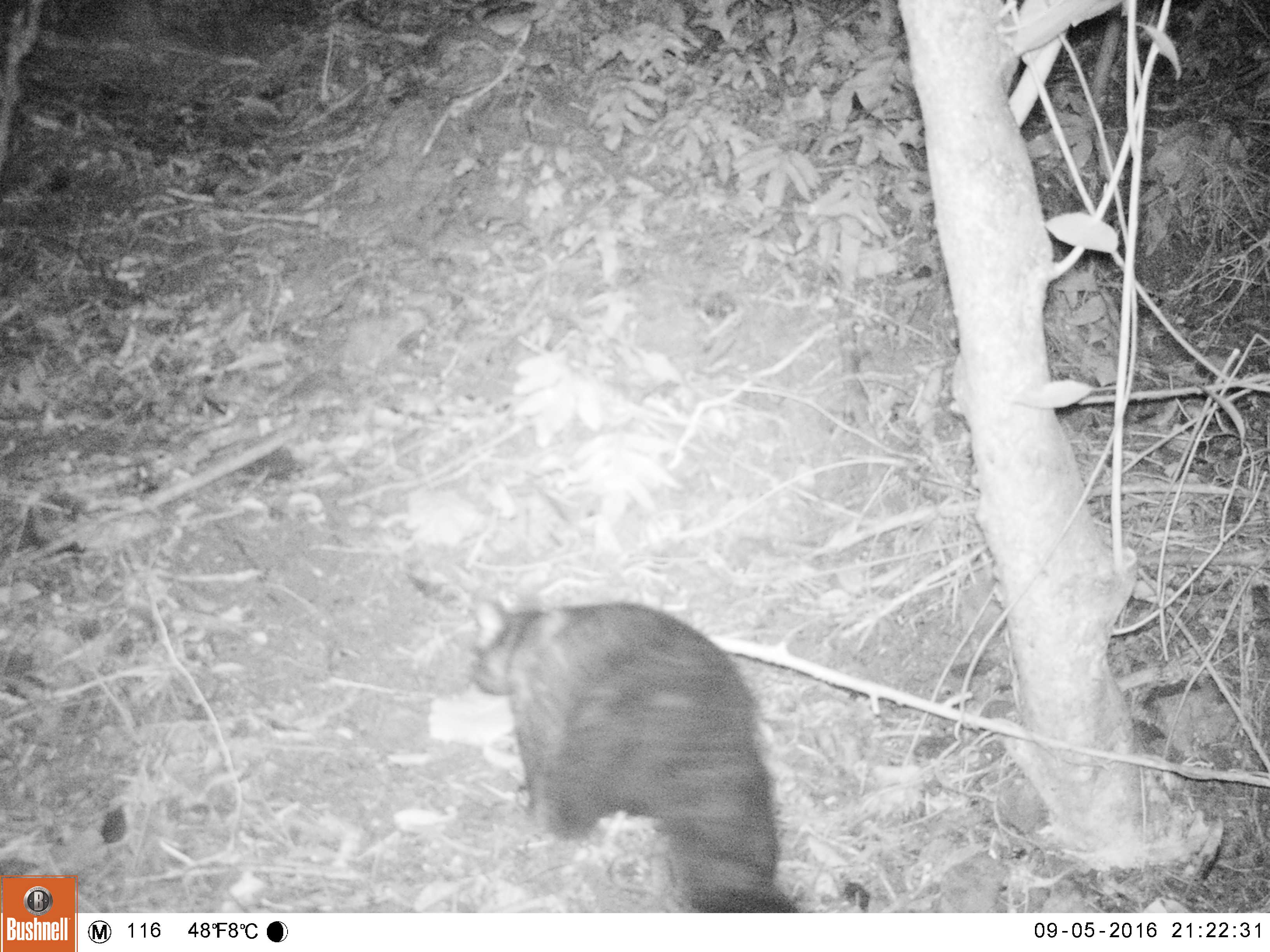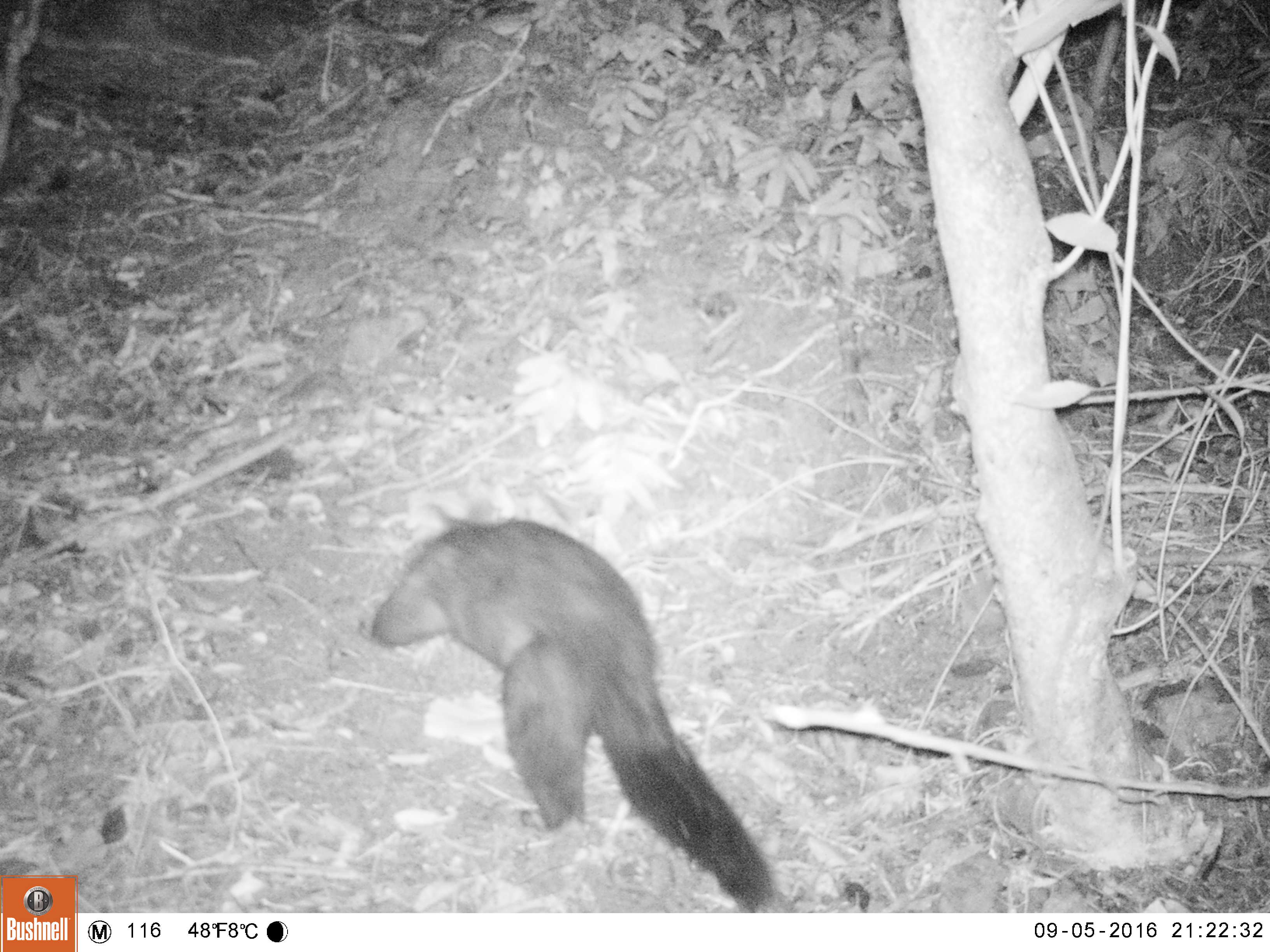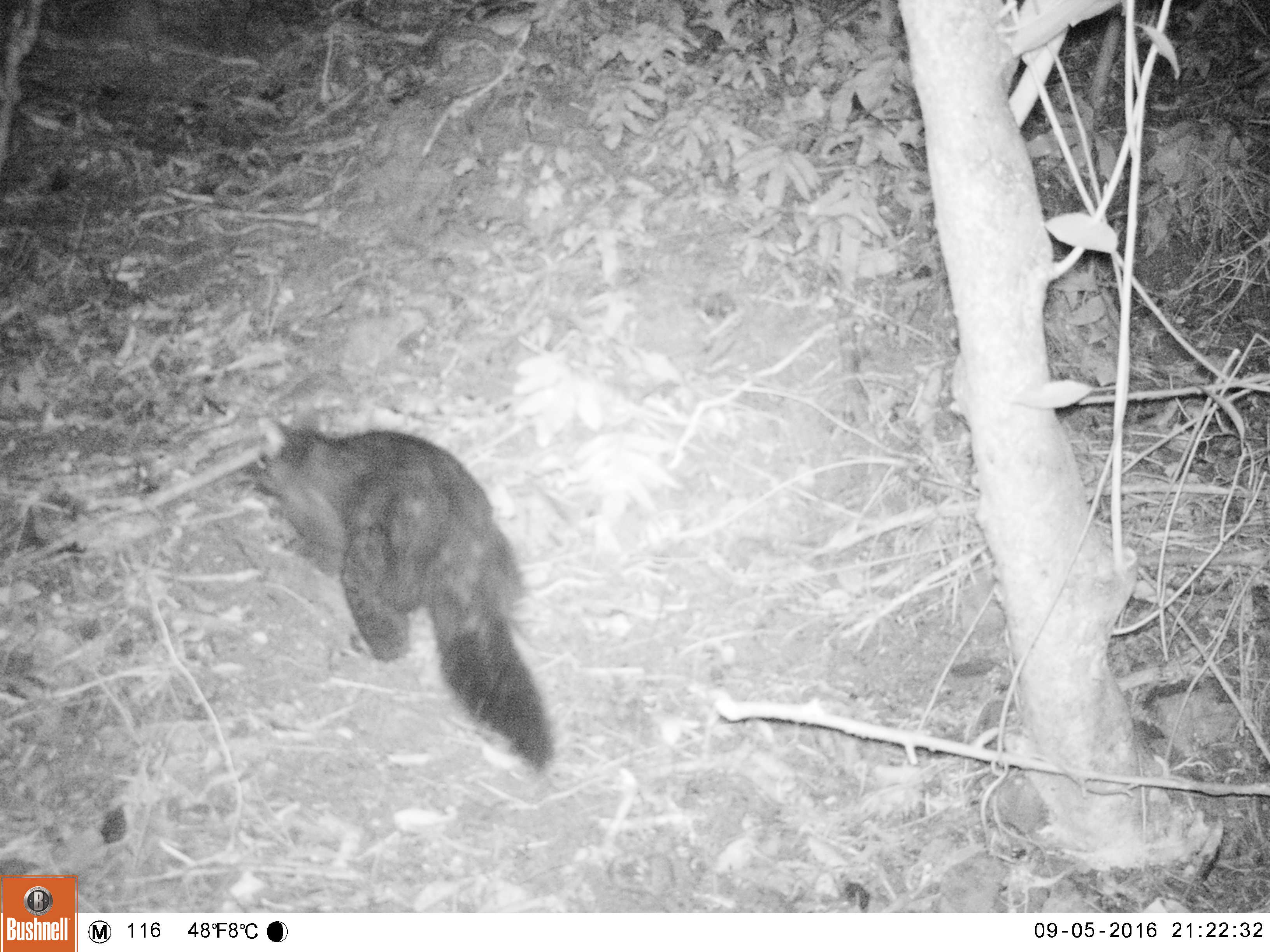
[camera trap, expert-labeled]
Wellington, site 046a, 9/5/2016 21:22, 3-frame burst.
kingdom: Animalia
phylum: Chordata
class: Mammalia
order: Didelphimorphia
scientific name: Didelphimorphia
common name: possum